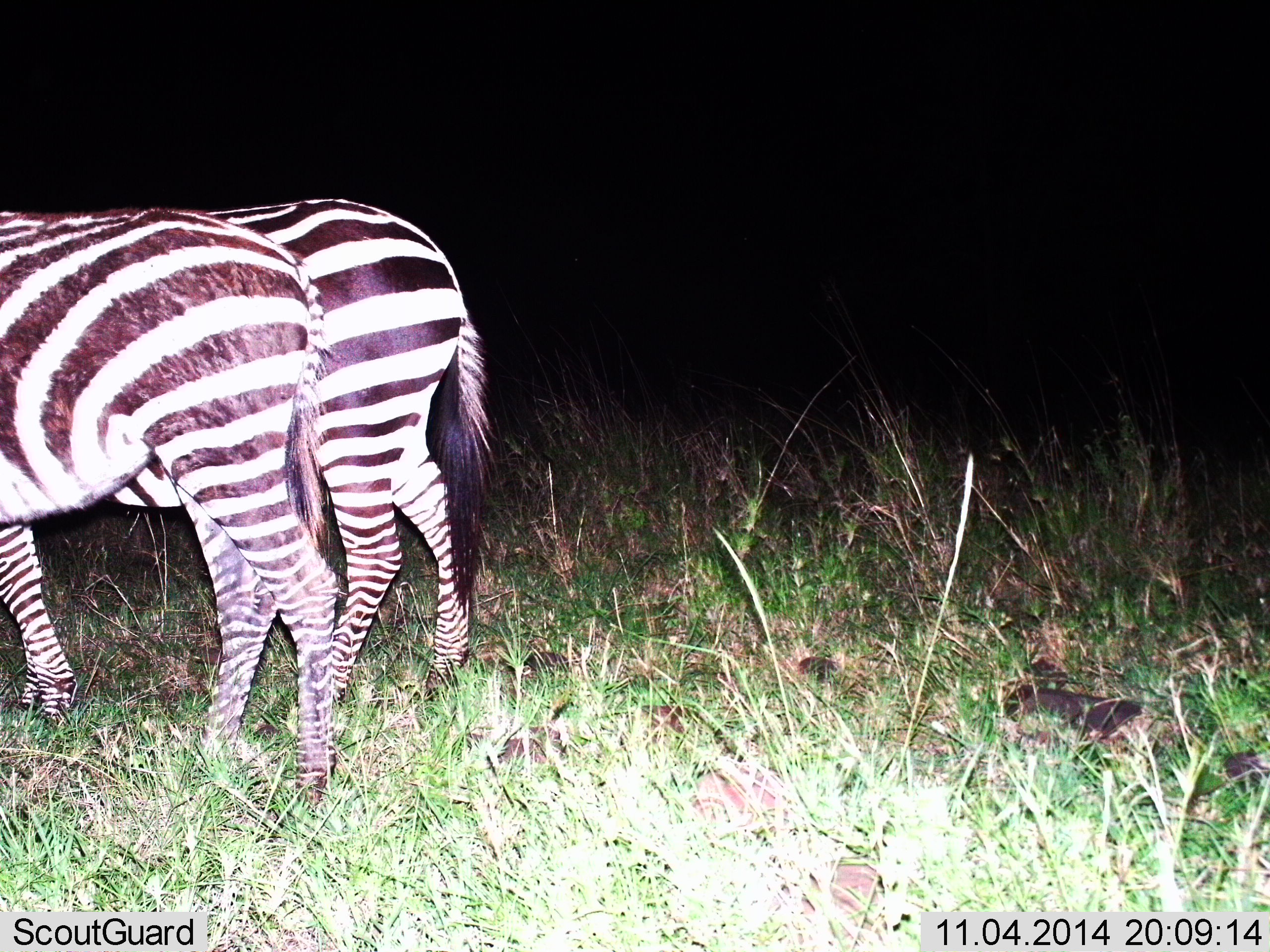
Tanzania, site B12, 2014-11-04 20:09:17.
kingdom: Animalia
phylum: Chordata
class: Mammalia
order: Perissodactyla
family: Equidae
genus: Equus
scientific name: Equus quagga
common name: plains zebra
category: zebra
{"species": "zebra (plains zebra) (Equus quagga)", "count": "2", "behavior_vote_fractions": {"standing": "70%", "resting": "0%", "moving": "30%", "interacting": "0%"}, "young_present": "0%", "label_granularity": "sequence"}